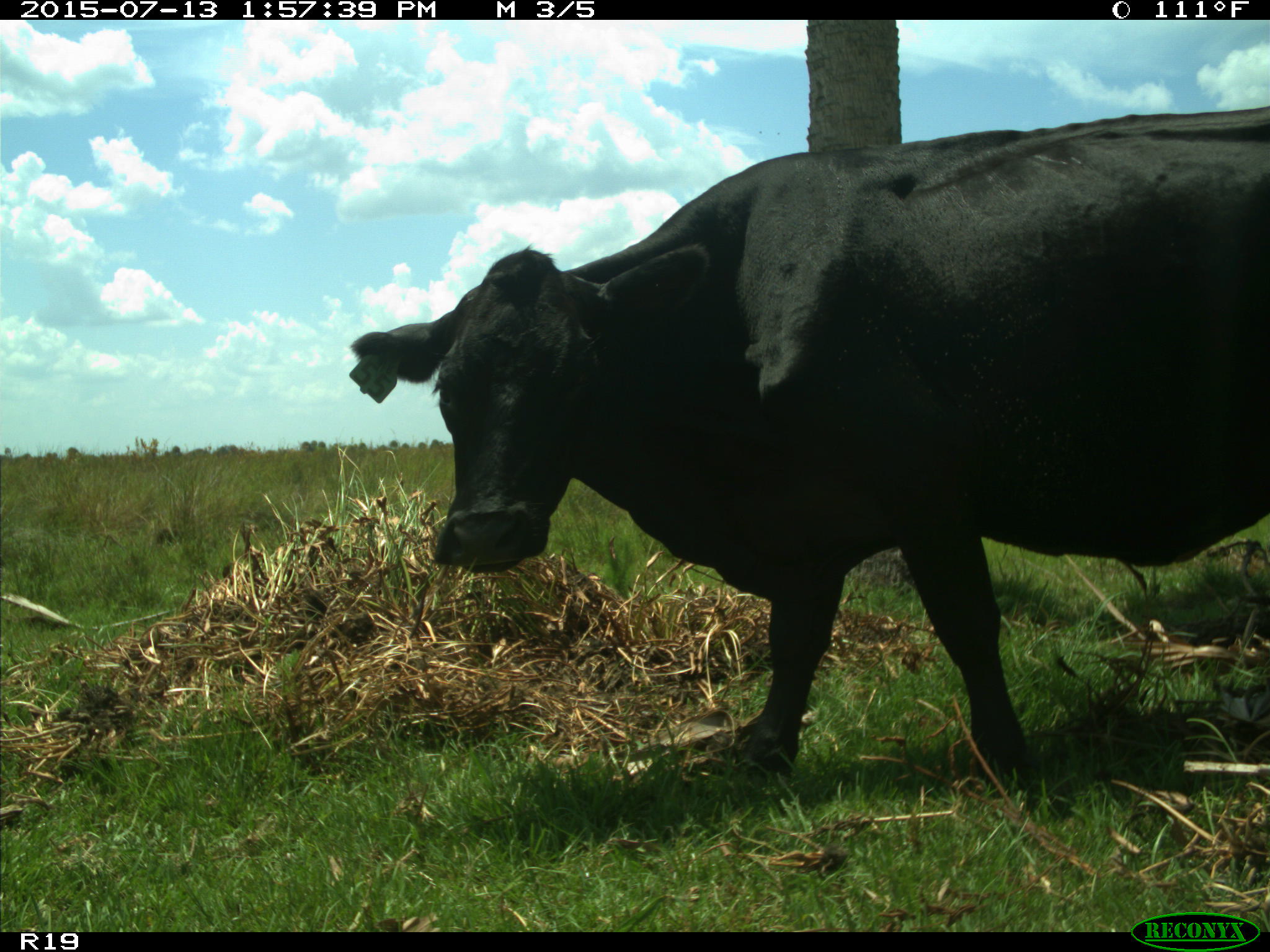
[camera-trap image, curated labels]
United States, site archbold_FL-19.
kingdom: Animalia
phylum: Chordata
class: Mammalia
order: Artiodactyla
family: Bovidae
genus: Bos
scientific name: Bos taurus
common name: domestic cow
Bos taurus (domestic cow).